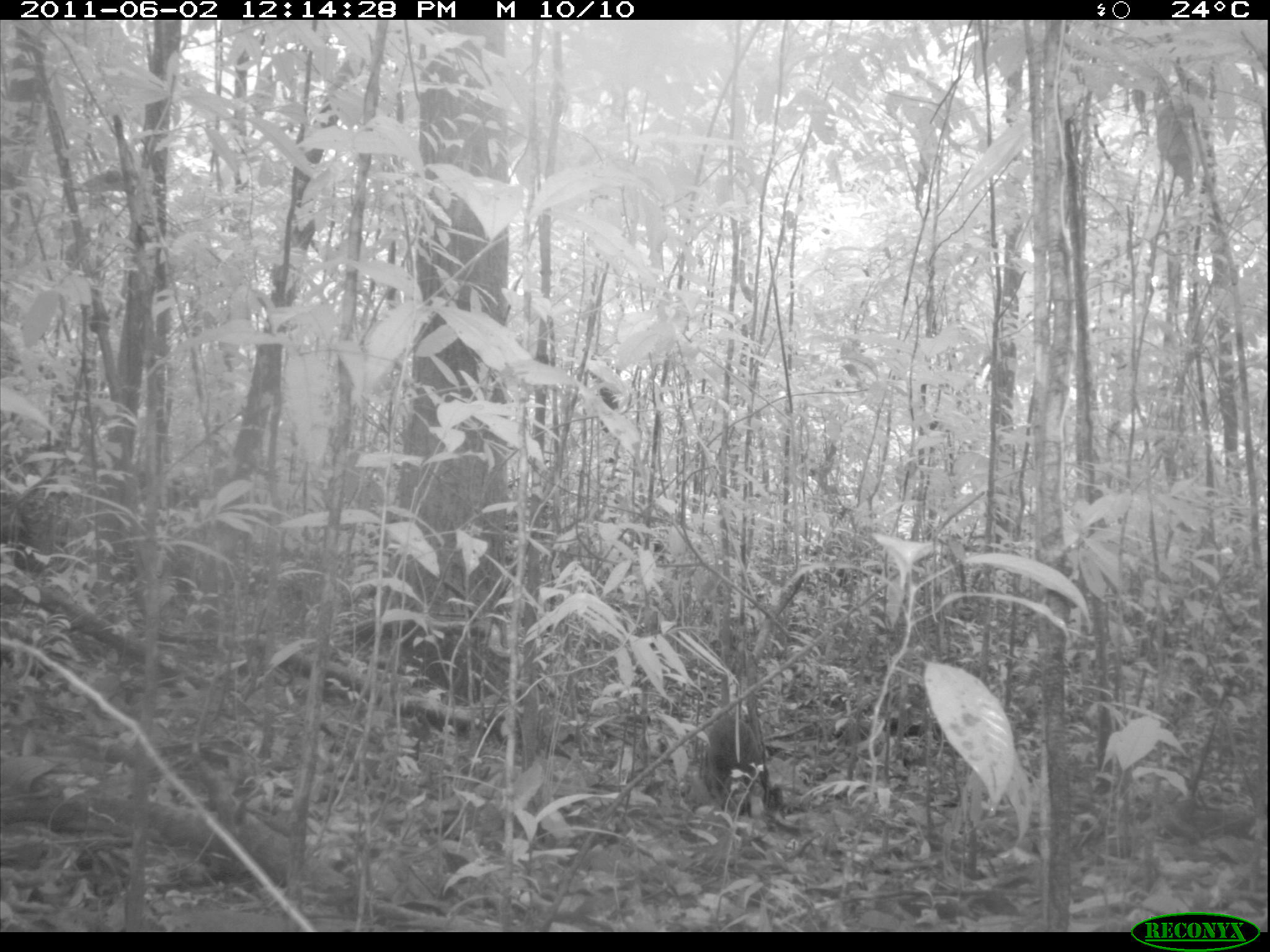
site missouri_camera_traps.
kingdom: Animalia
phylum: Chordata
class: Mammalia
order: Rodentia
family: Dasyproctidae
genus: Dasyprocta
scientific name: Dasyprocta coibae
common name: coiban agouti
Coiban agouti (Dasyprocta coibae). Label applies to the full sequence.